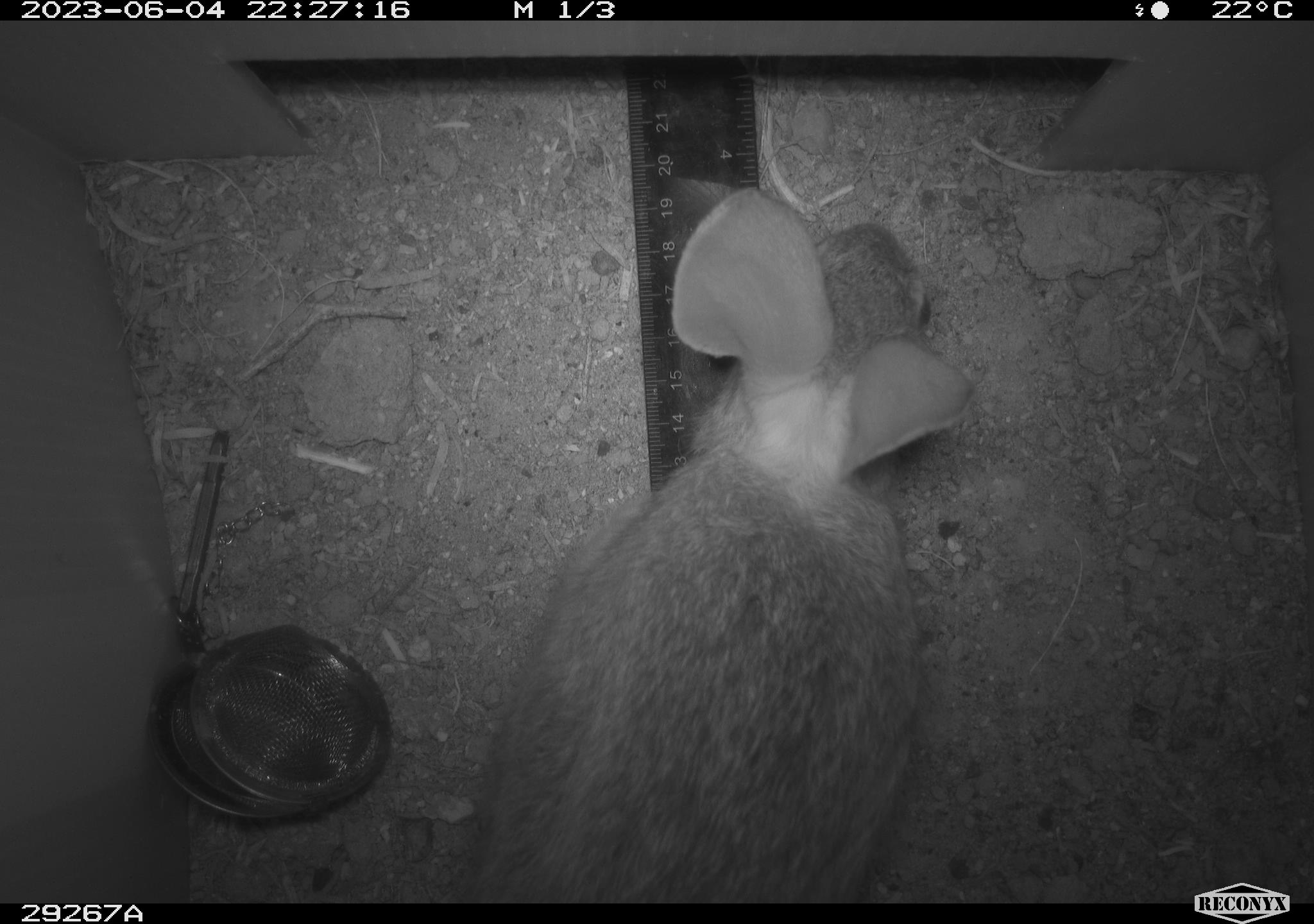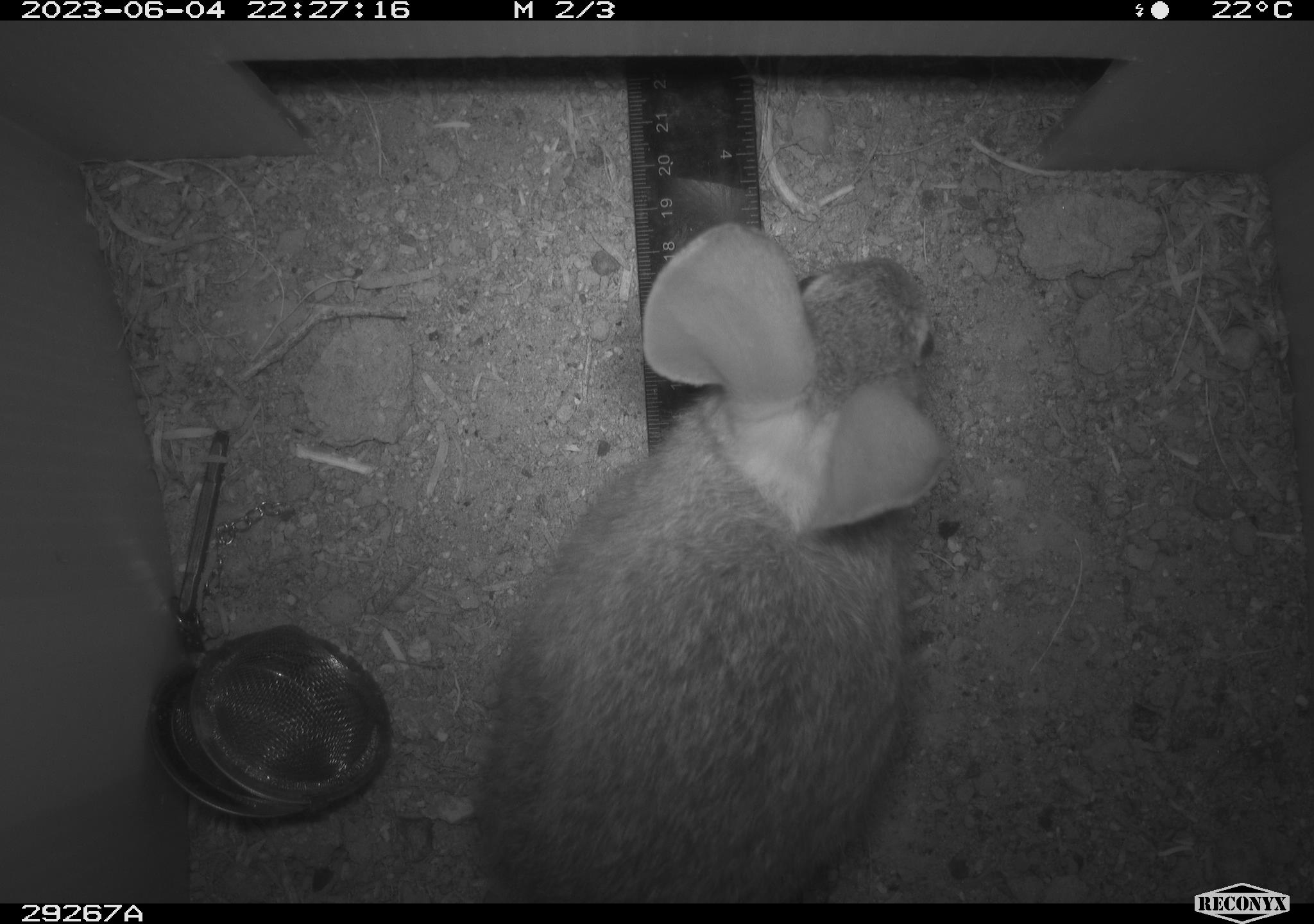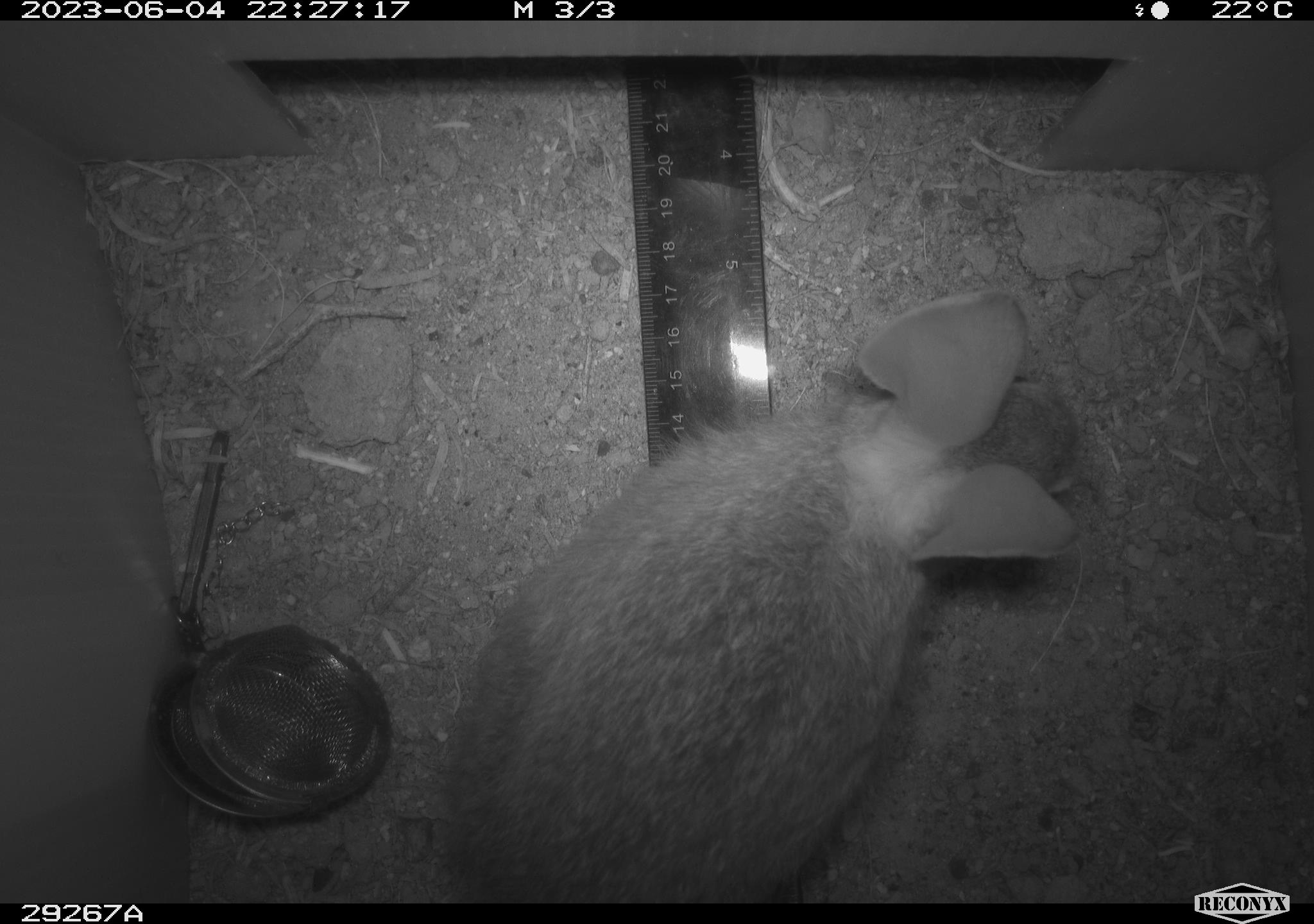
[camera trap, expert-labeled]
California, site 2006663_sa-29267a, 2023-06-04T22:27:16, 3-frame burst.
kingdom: Animalia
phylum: Chordata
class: Mammalia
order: Lagomorpha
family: Leporidae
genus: Sylvilagus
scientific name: Sylvilagus audubonii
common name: desert cottontail